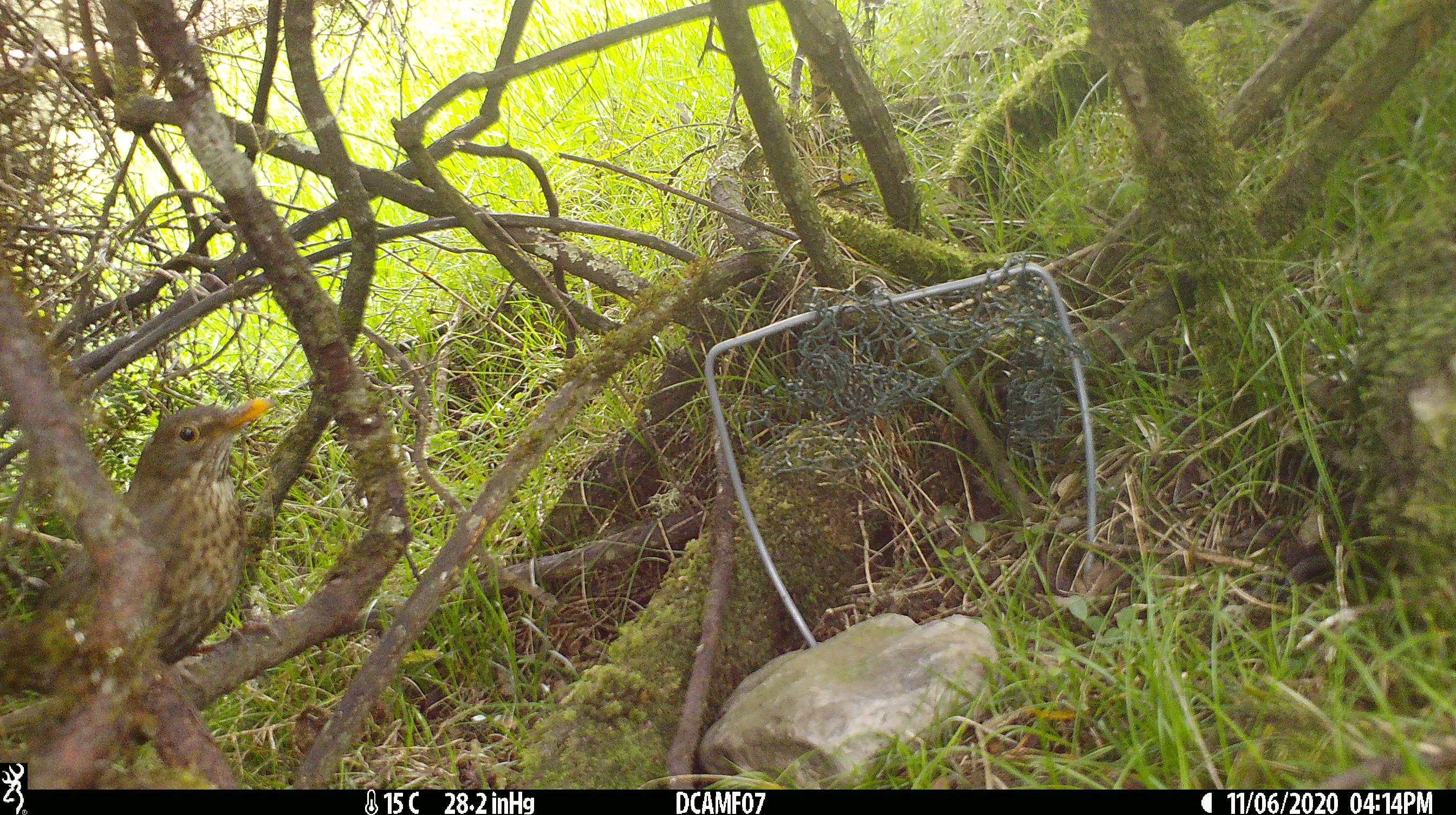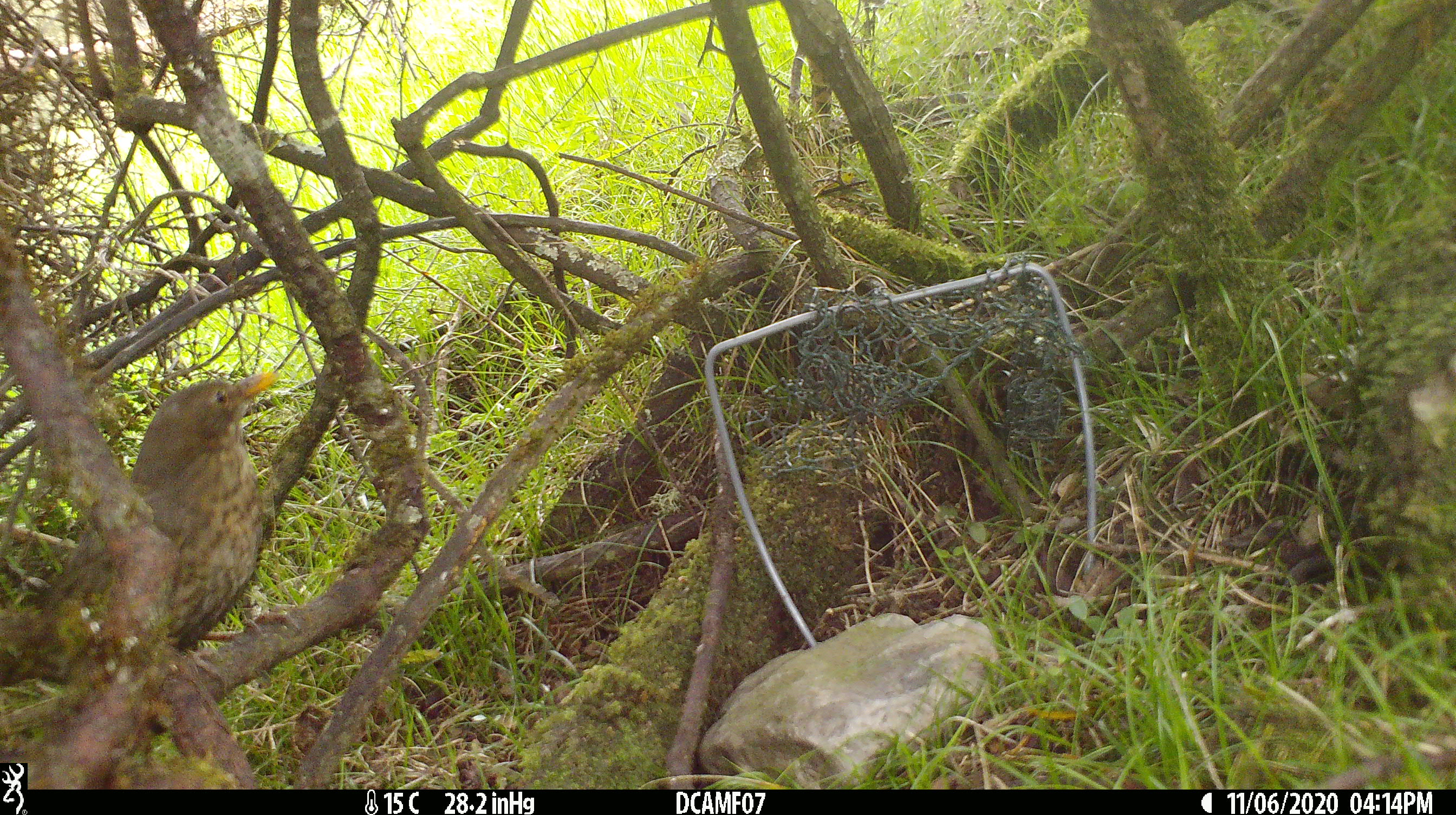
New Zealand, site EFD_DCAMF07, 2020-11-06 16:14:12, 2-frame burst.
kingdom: Animalia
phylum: Chordata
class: Aves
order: Passeriformes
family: Turdidae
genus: Turdus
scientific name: Turdus merula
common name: eurasian blackbird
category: blackbird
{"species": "blackbird (eurasian blackbird) (Turdus merula)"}